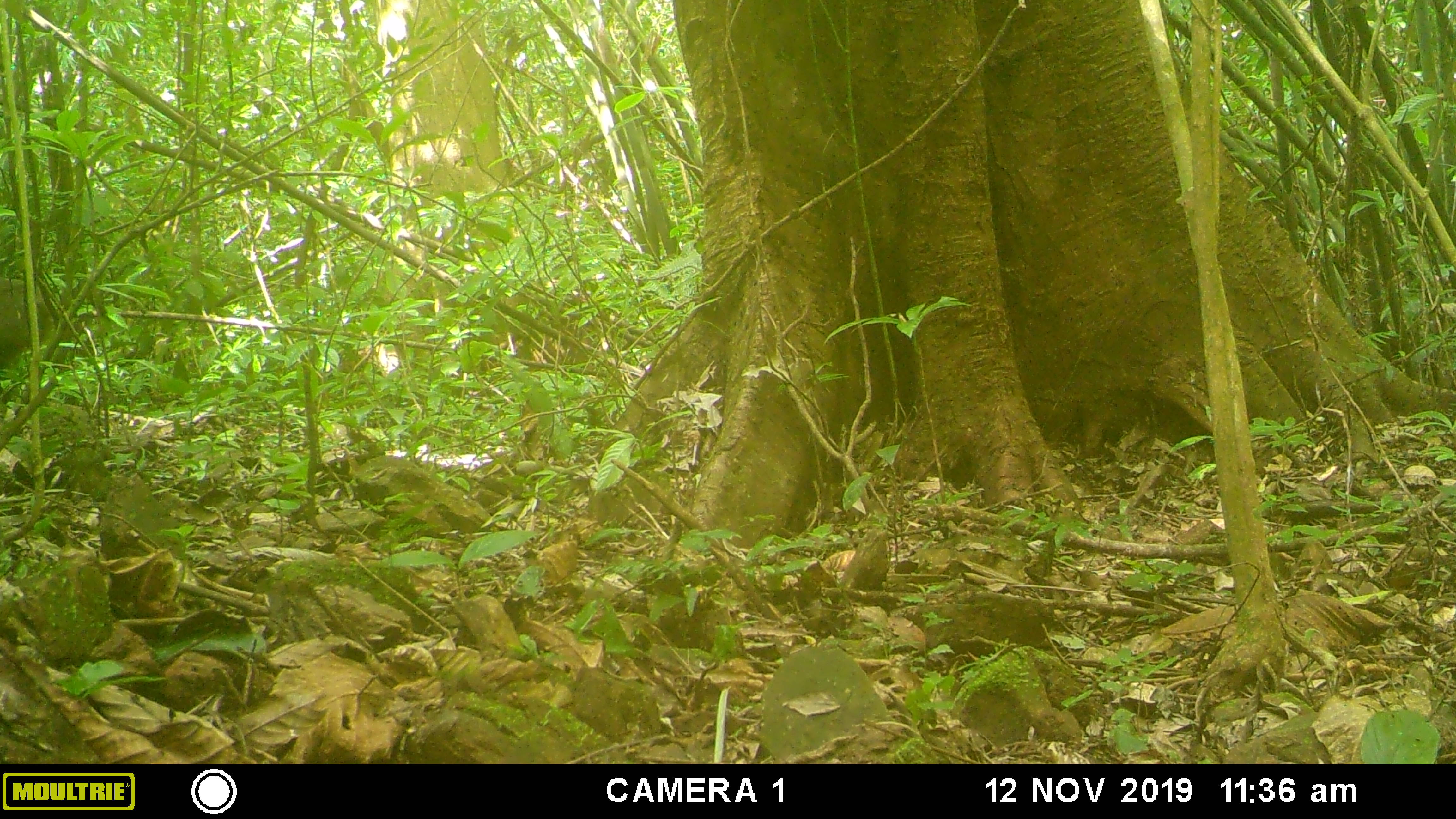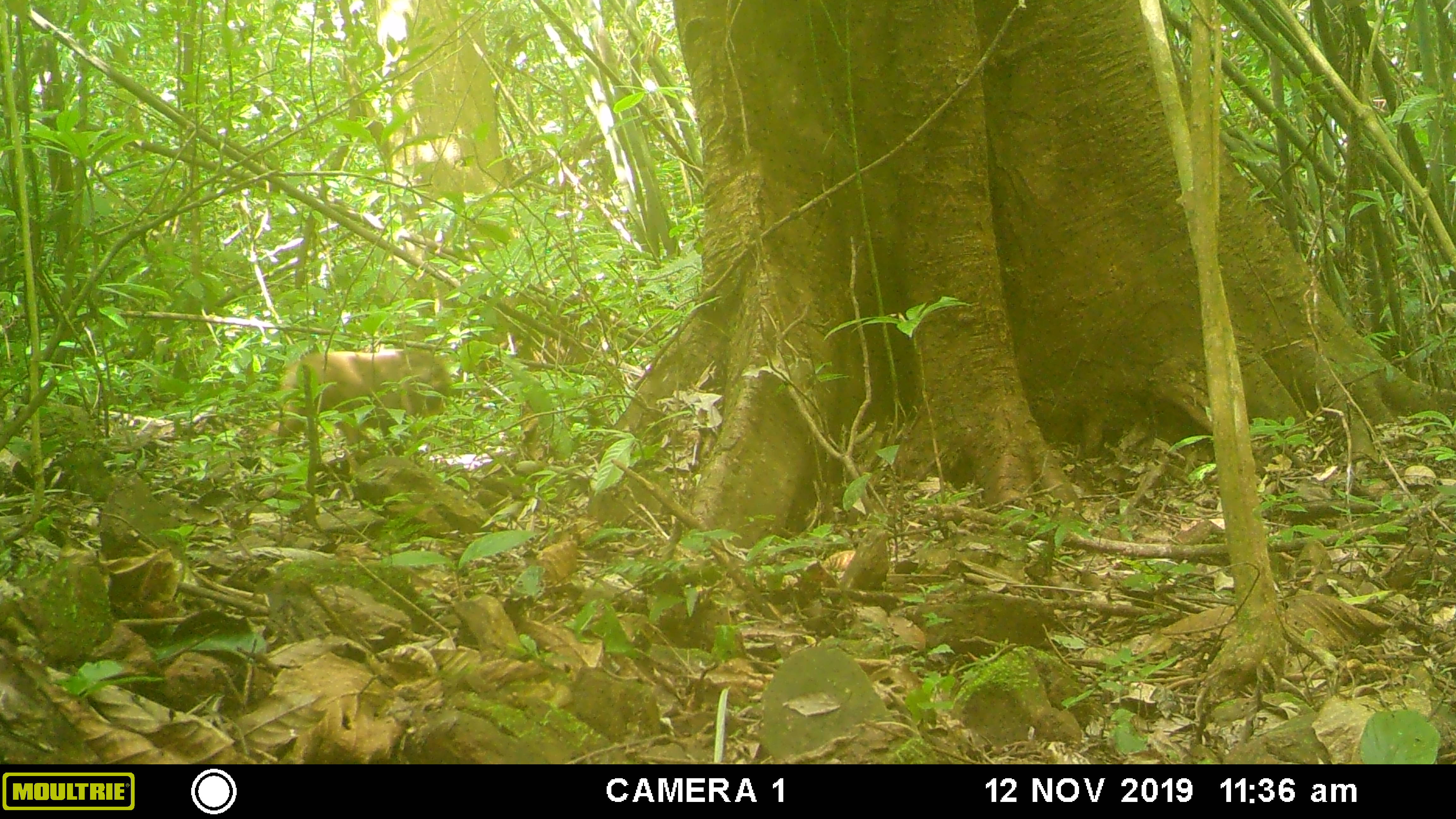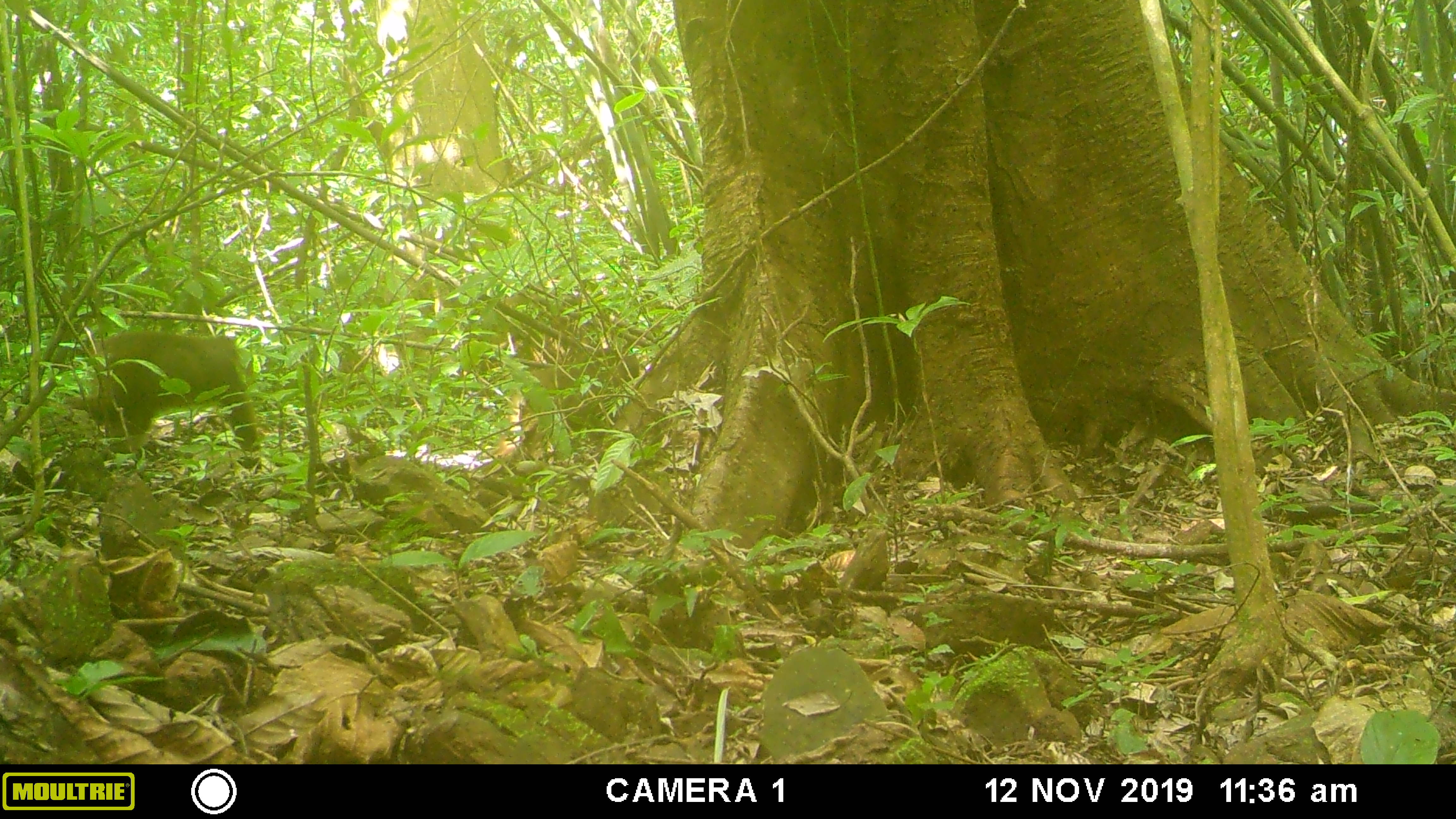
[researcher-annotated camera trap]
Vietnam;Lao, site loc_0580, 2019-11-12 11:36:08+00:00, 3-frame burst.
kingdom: Animalia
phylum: Chordata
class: Mammalia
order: Primates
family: Cercopithecidae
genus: Macaca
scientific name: Macaca arctoides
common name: stump-tailed macaque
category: stump tailed macaque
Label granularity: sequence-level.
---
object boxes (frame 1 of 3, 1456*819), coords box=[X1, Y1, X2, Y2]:
stump tailed macaque: box=[0, 276, 52, 371]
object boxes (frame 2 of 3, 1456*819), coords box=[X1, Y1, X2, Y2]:
stump tailed macaque: box=[258, 347, 450, 464]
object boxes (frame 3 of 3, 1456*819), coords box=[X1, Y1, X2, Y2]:
stump tailed macaque: box=[62, 331, 262, 472]; box=[499, 347, 639, 454]